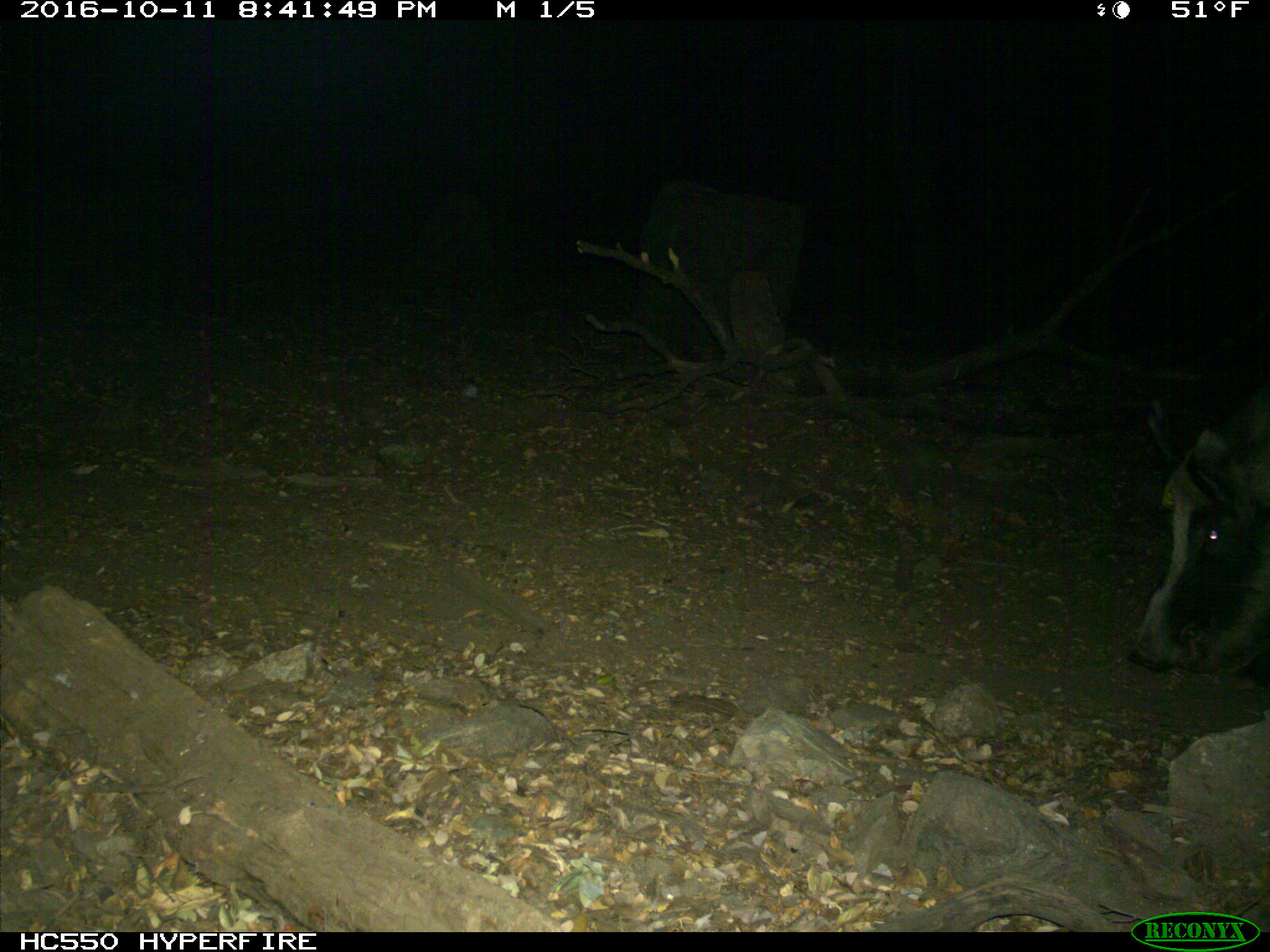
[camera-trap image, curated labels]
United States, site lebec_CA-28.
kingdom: Animalia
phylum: Chordata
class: Mammalia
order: Artiodactyla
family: Suidae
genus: Sus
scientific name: Sus scrofa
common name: wild boar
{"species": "Sus scrofa (wild boar)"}